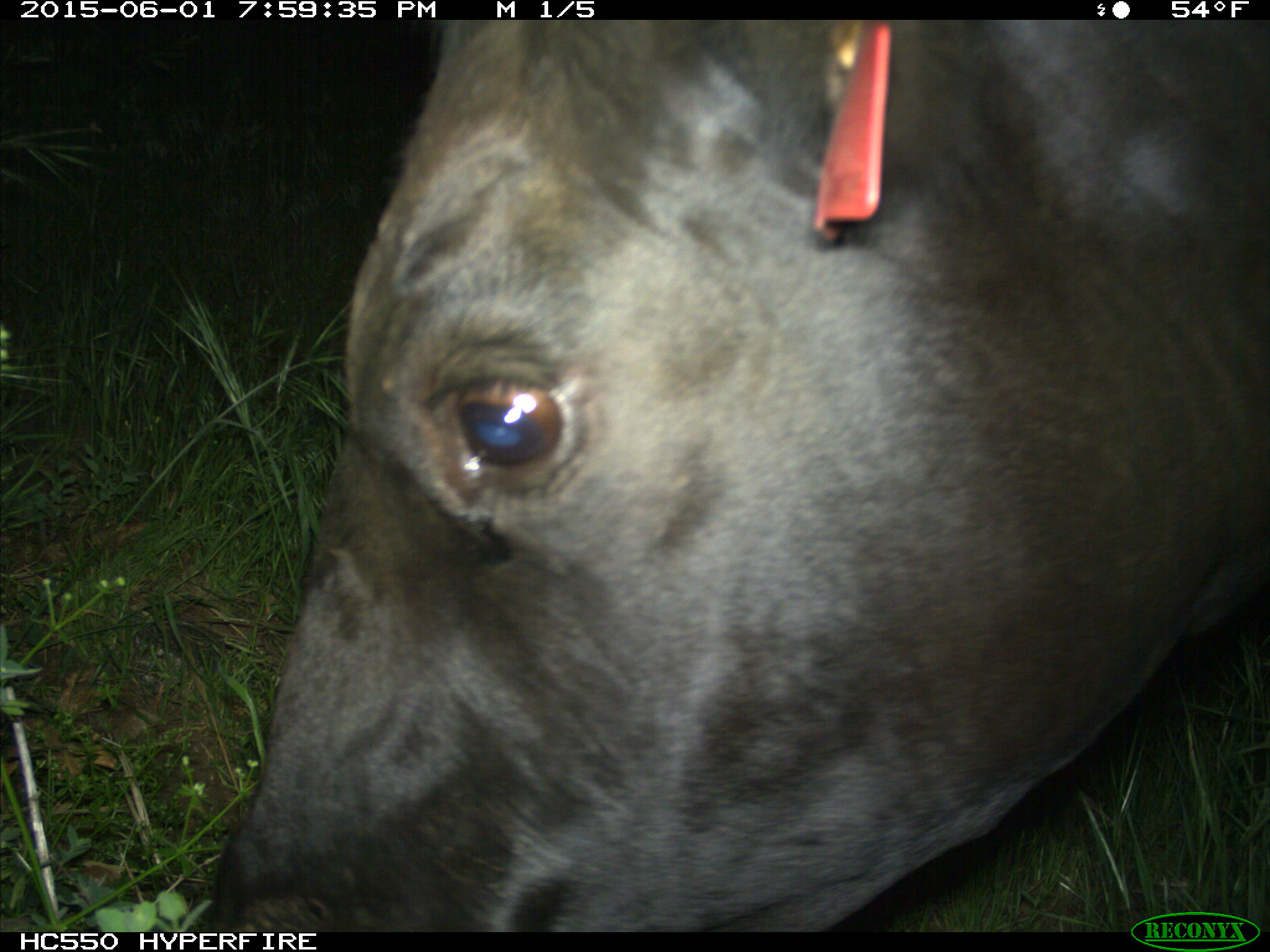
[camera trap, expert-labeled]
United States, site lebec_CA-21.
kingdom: Animalia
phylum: Chordata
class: Mammalia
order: Artiodactyla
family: Bovidae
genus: Bos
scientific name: Bos taurus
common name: domestic cow